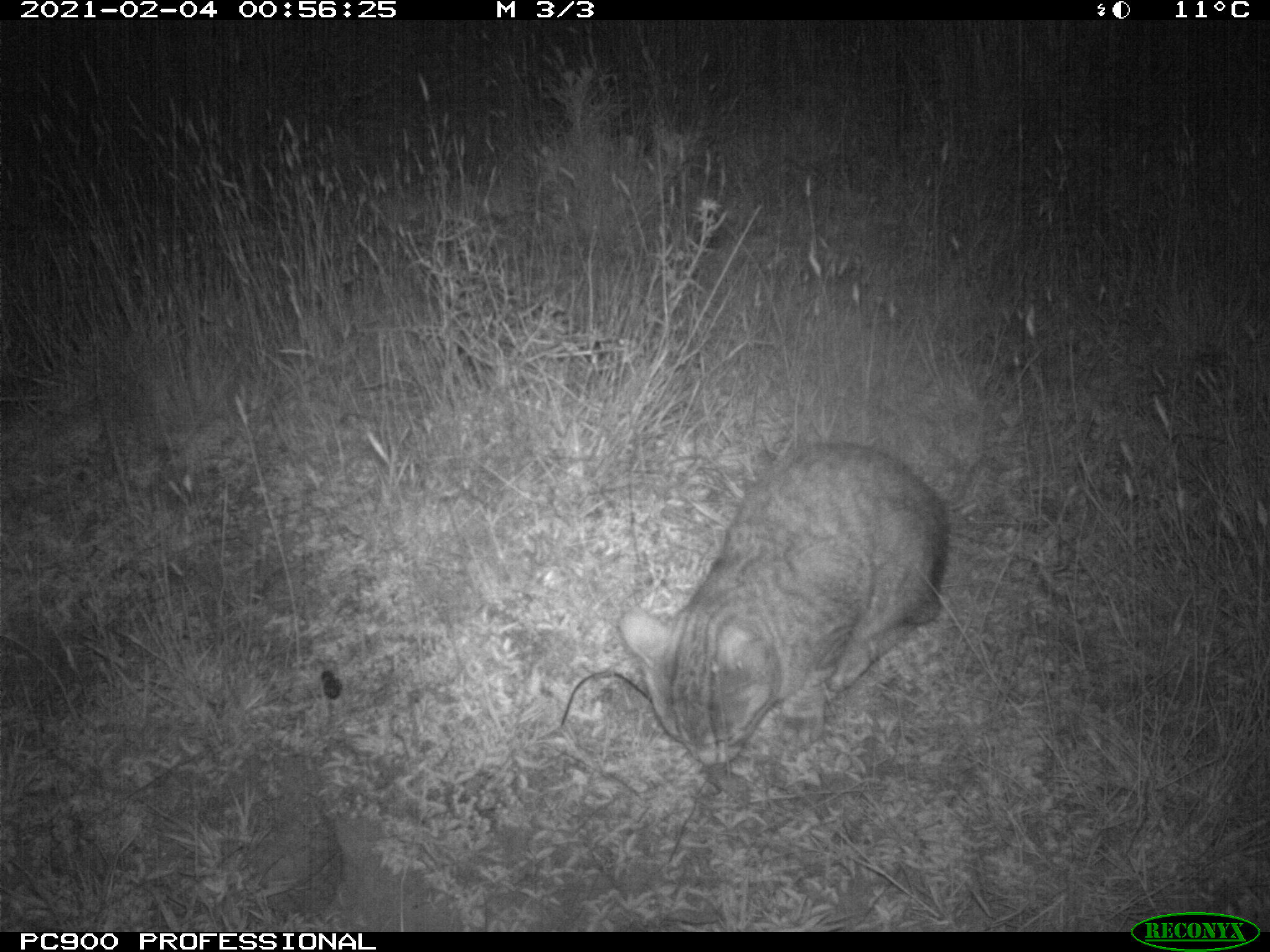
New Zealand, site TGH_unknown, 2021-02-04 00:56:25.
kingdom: Animalia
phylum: Chordata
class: Mammalia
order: Carnivora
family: Felidae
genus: Felis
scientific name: Felis catus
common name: domestic cat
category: cat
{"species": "cat (domestic cat) (Felis catus)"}